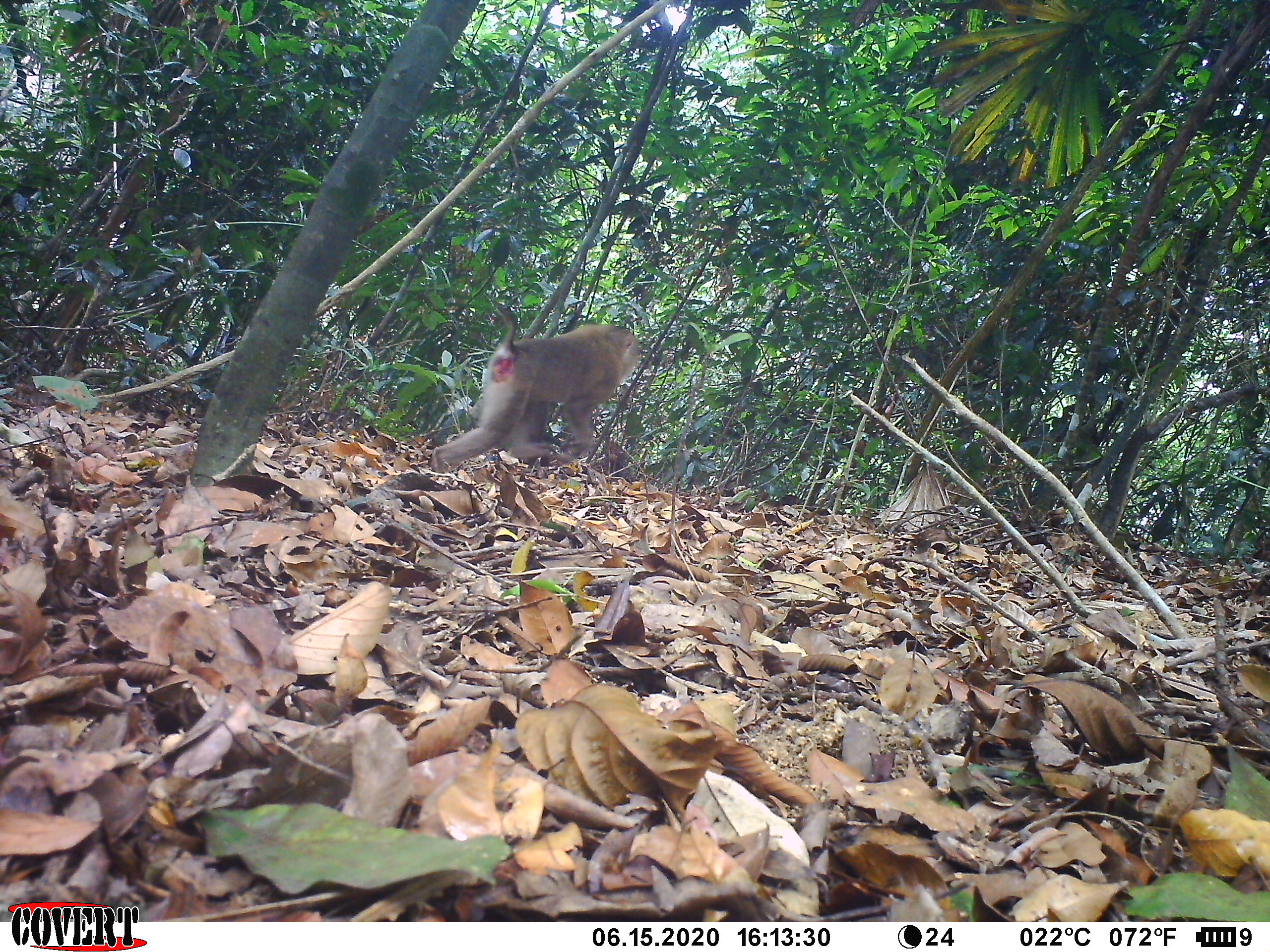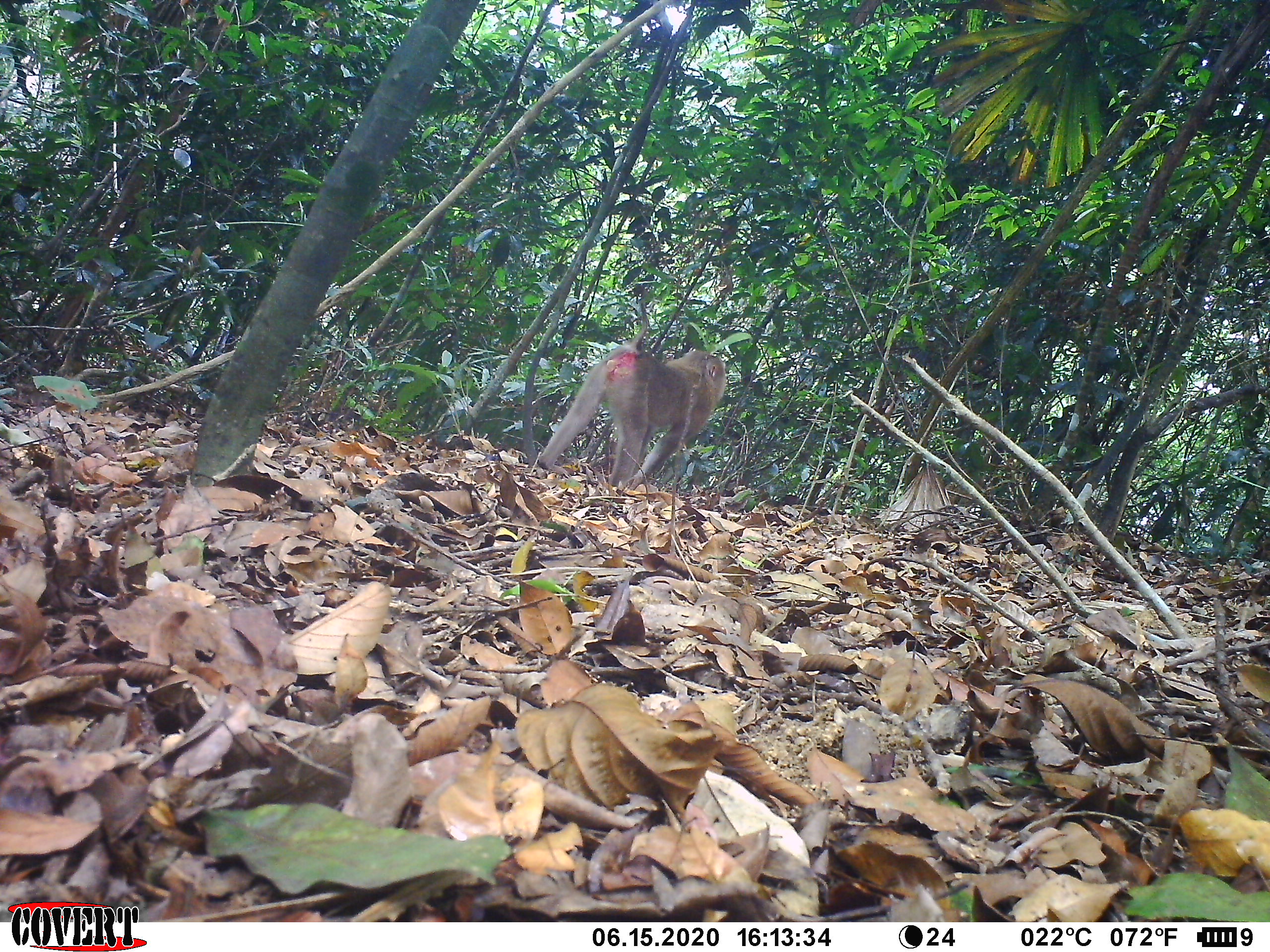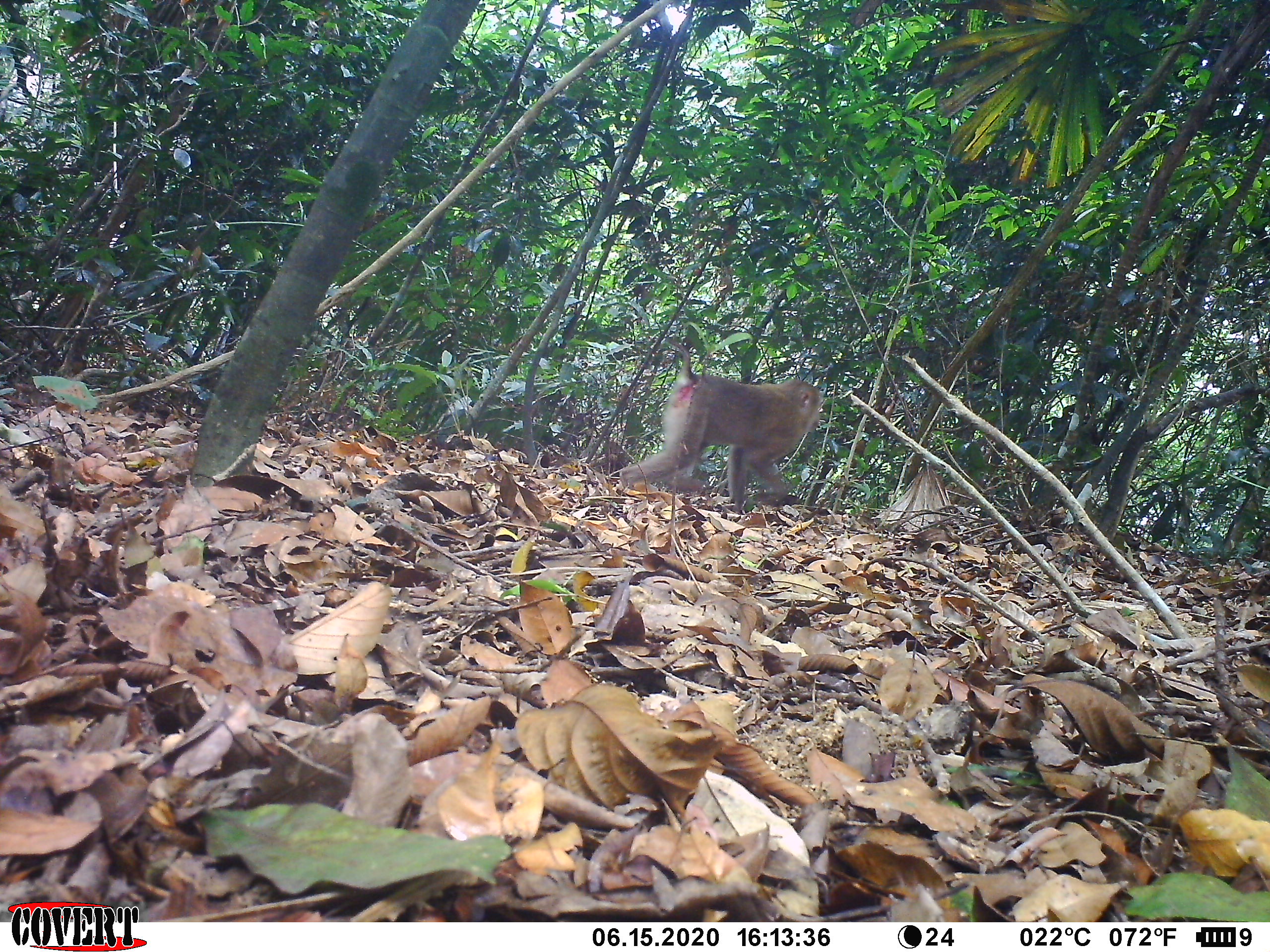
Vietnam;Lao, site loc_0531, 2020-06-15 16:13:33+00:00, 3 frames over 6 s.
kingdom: Animalia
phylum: Chordata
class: Mammalia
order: Primates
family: Cercopithecidae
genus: Macaca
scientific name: Macaca nemestrina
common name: pig-tailed macaque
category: pig tailed macaque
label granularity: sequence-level